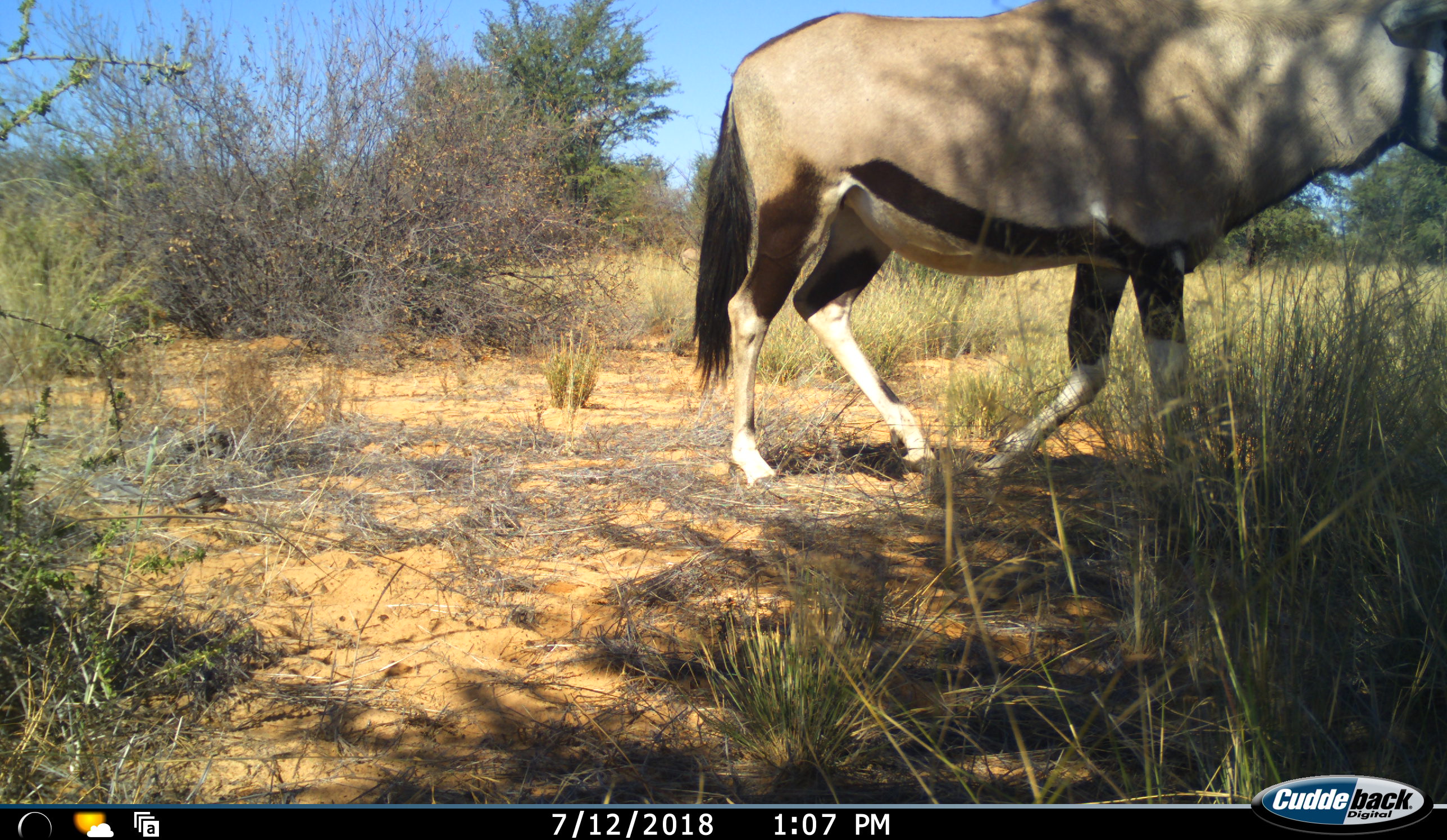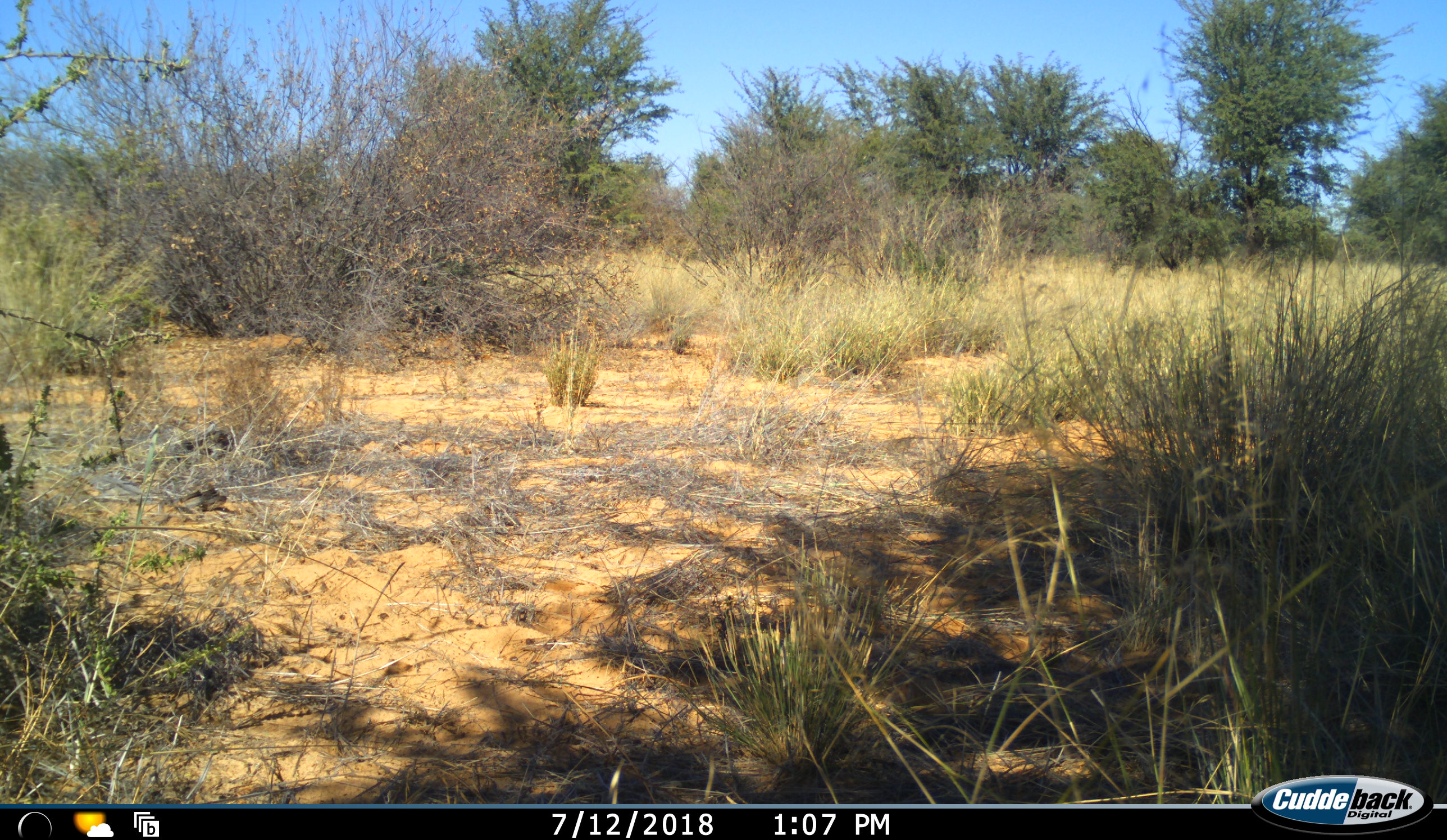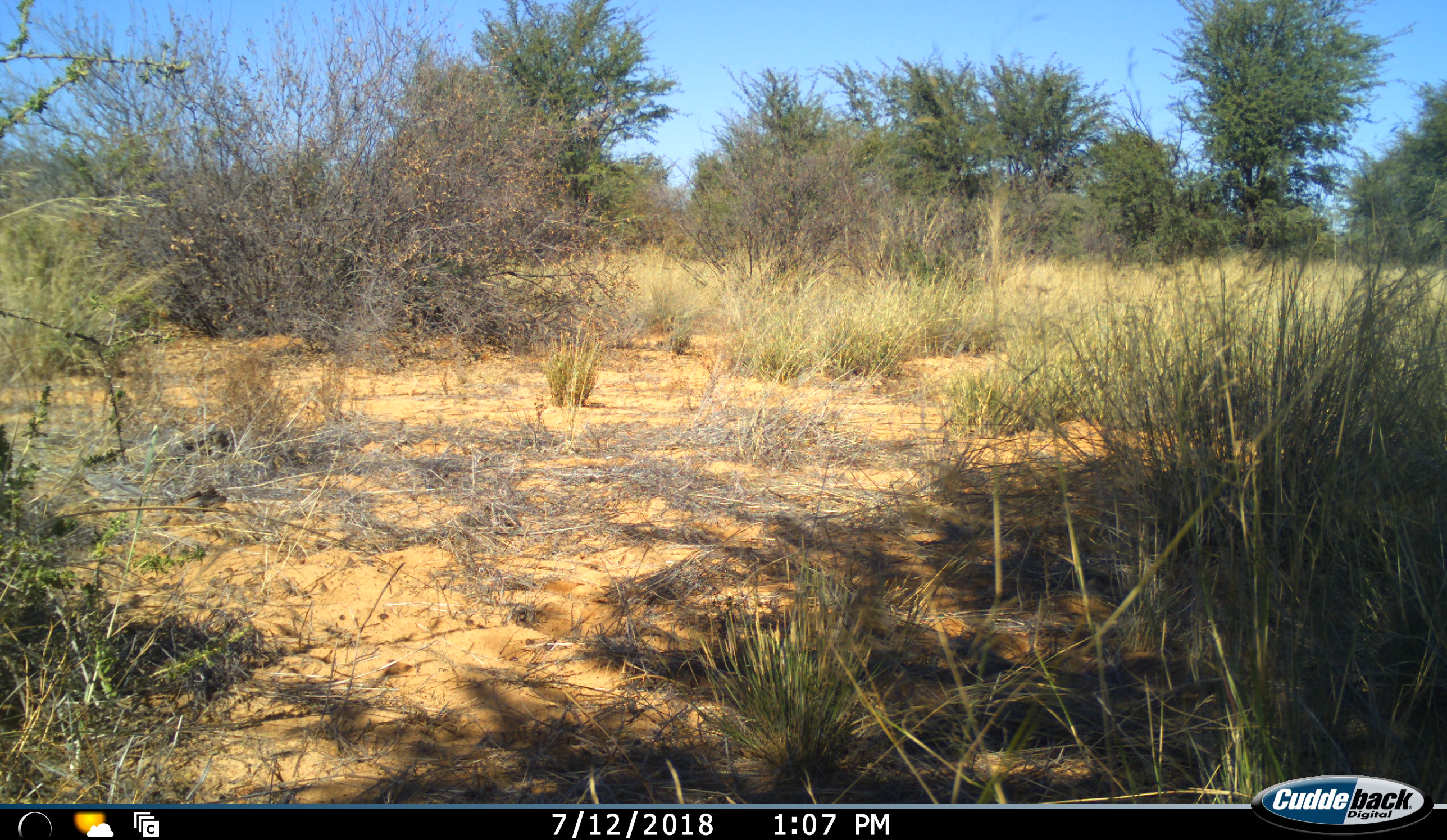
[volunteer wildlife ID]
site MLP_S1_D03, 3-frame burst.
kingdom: Animalia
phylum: Chordata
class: Mammalia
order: Artiodactyla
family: Bovidae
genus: Oryx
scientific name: Oryx gazella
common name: gemsbok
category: oryx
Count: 1.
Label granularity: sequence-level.